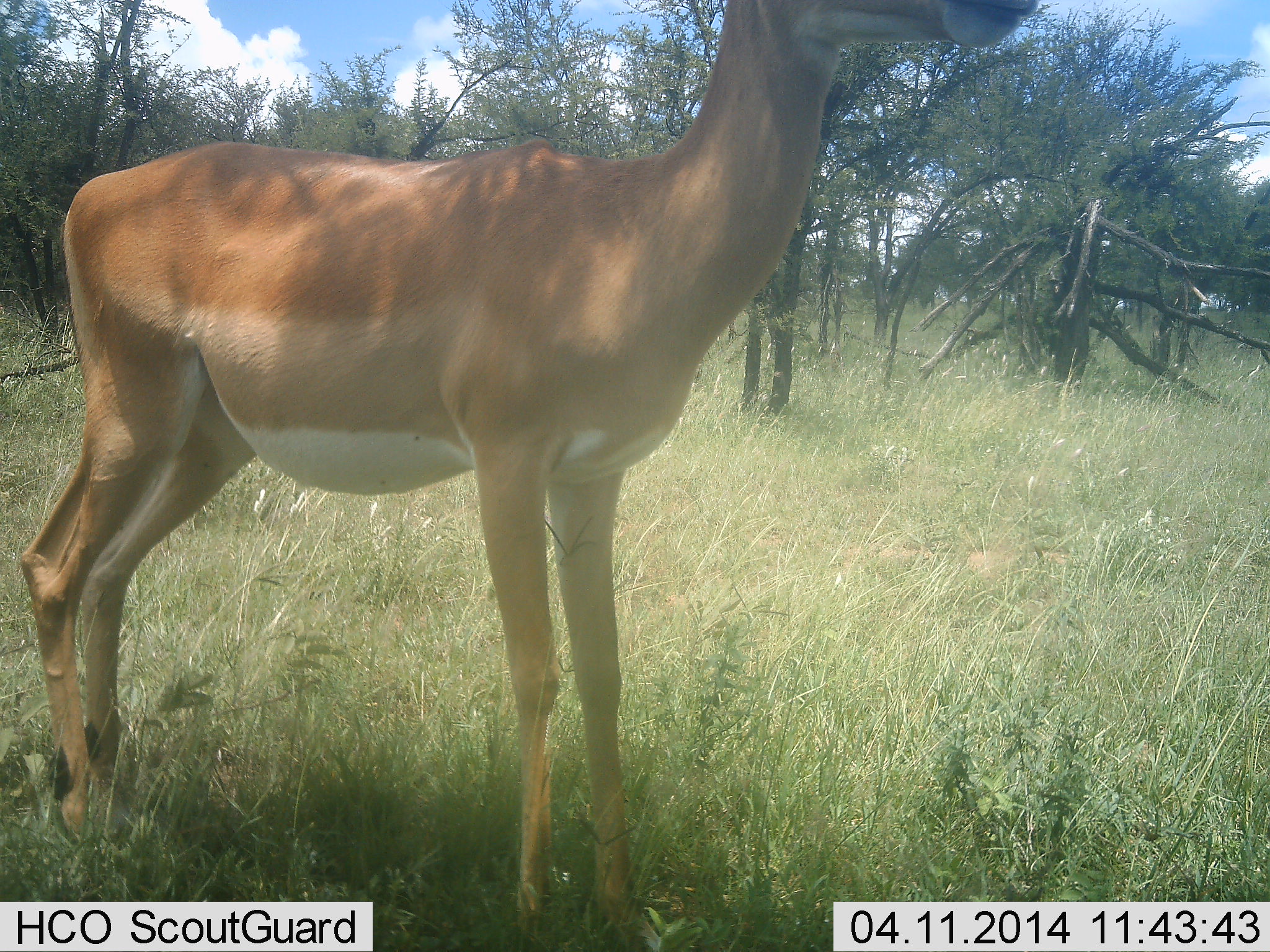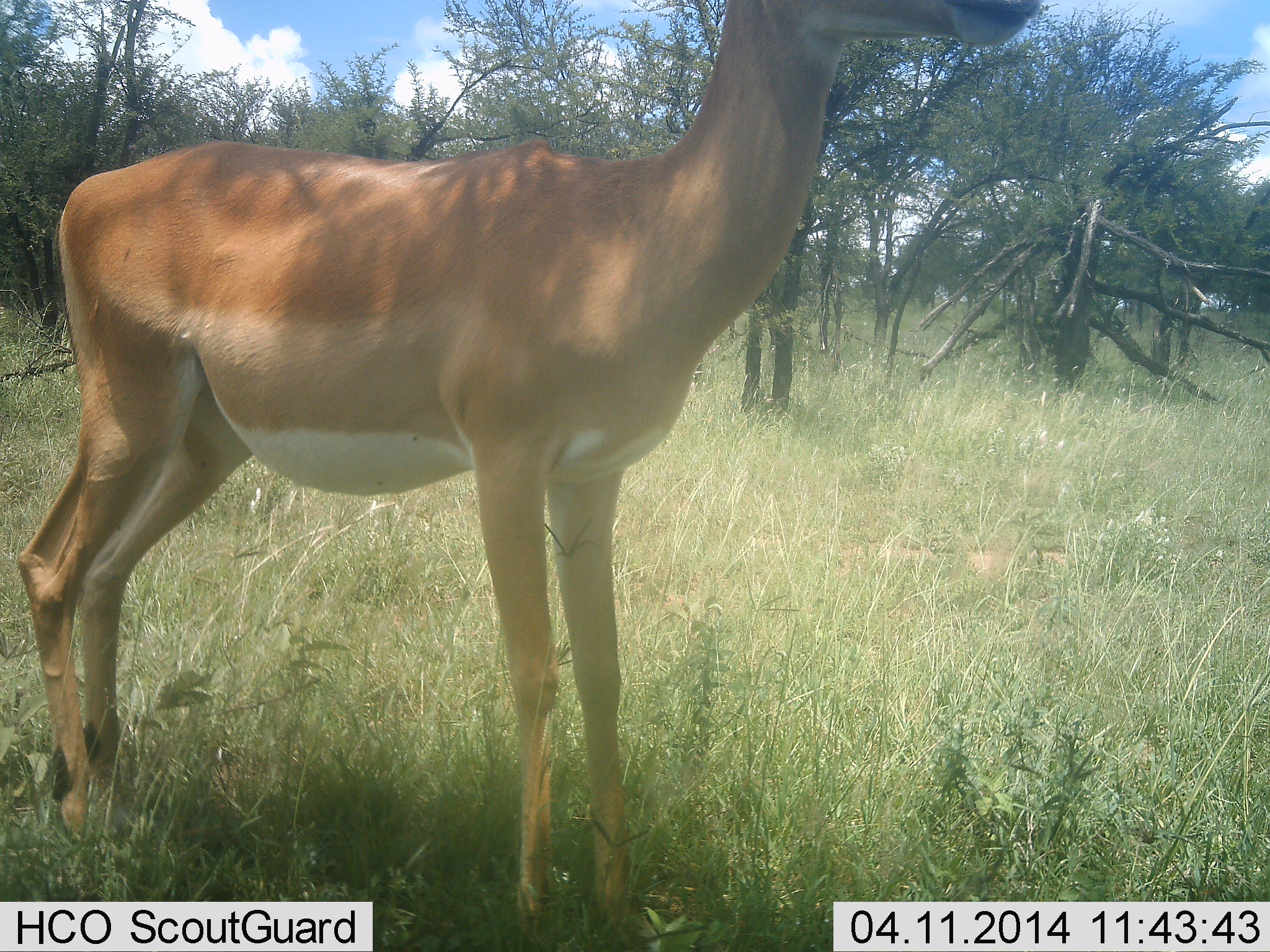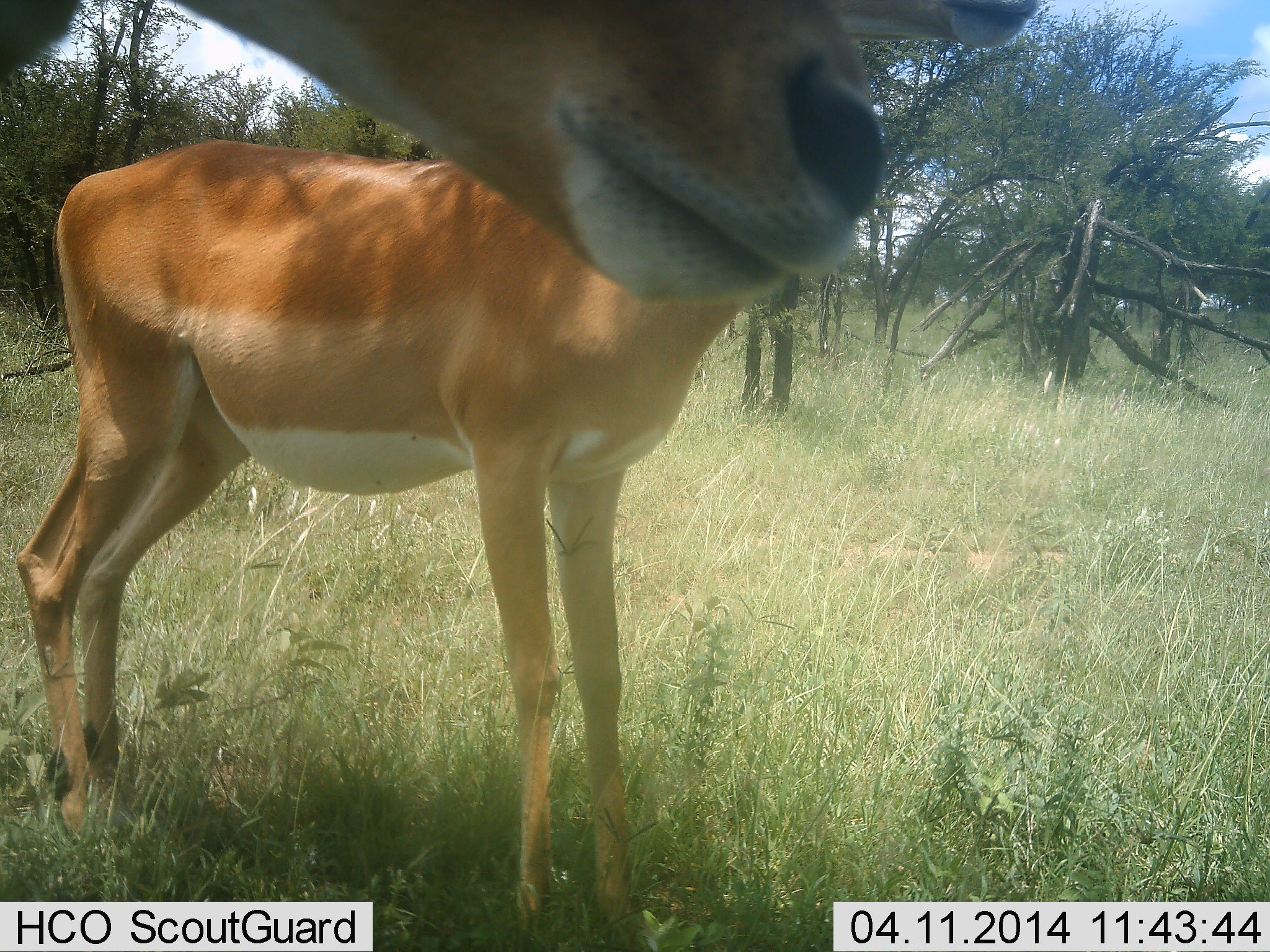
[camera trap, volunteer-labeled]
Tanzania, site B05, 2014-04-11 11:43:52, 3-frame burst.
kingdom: Animalia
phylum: Chordata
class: Mammalia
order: Artiodactyla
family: Bovidae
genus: Aepyceros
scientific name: Aepyceros melampus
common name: impala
Impala (Aepyceros melampus), count 2. Behavior (volunteer vote fractions): standing 90%, resting 0%, moving 0%, interacting 0%. Young present (vote fraction): 0%. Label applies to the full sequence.